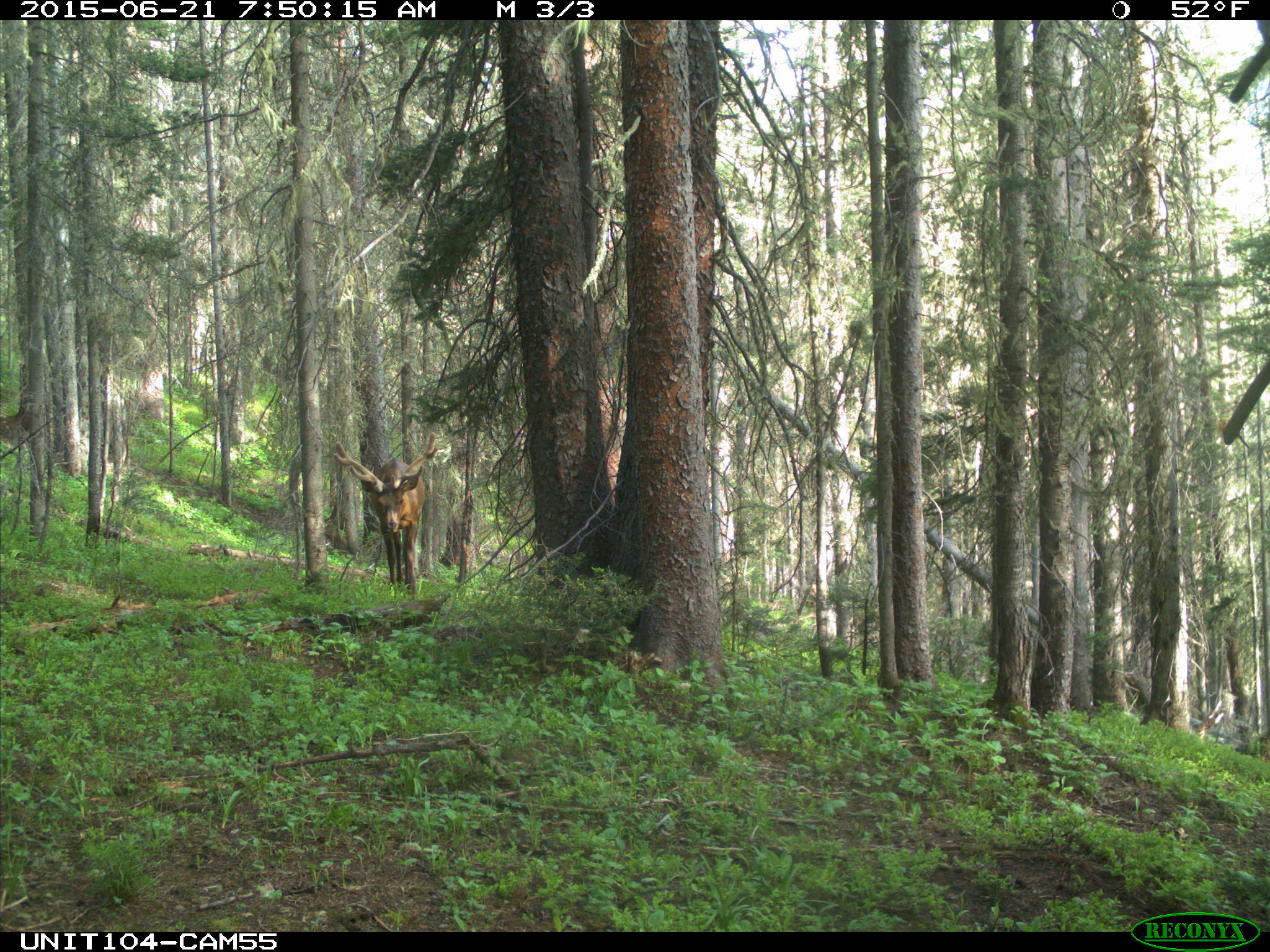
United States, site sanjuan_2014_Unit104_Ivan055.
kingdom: Animalia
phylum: Chordata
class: Mammalia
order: Artiodactyla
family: Cervidae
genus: Cervus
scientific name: Cervus elaphus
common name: red deer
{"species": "Cervus elaphus (red deer)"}